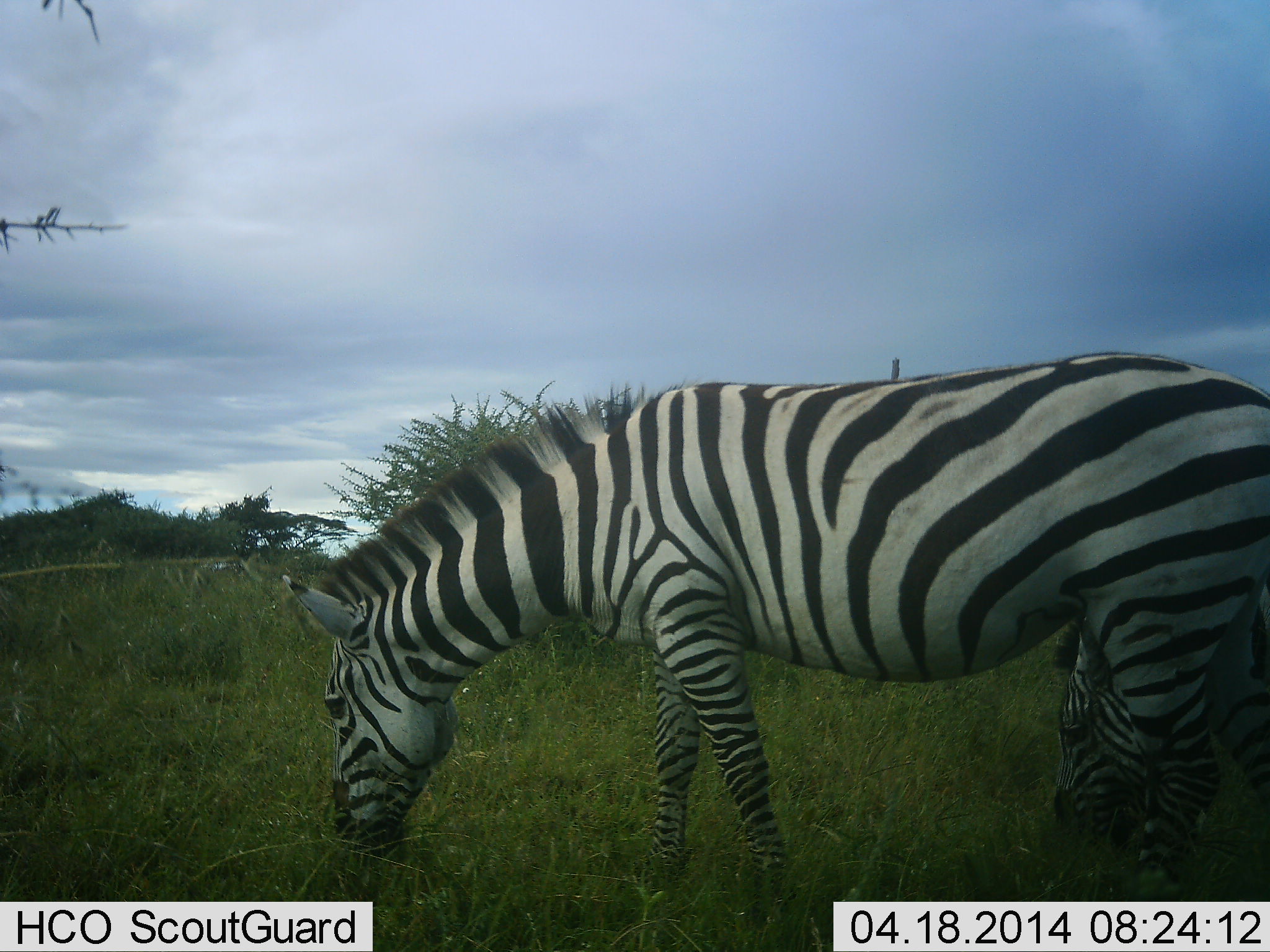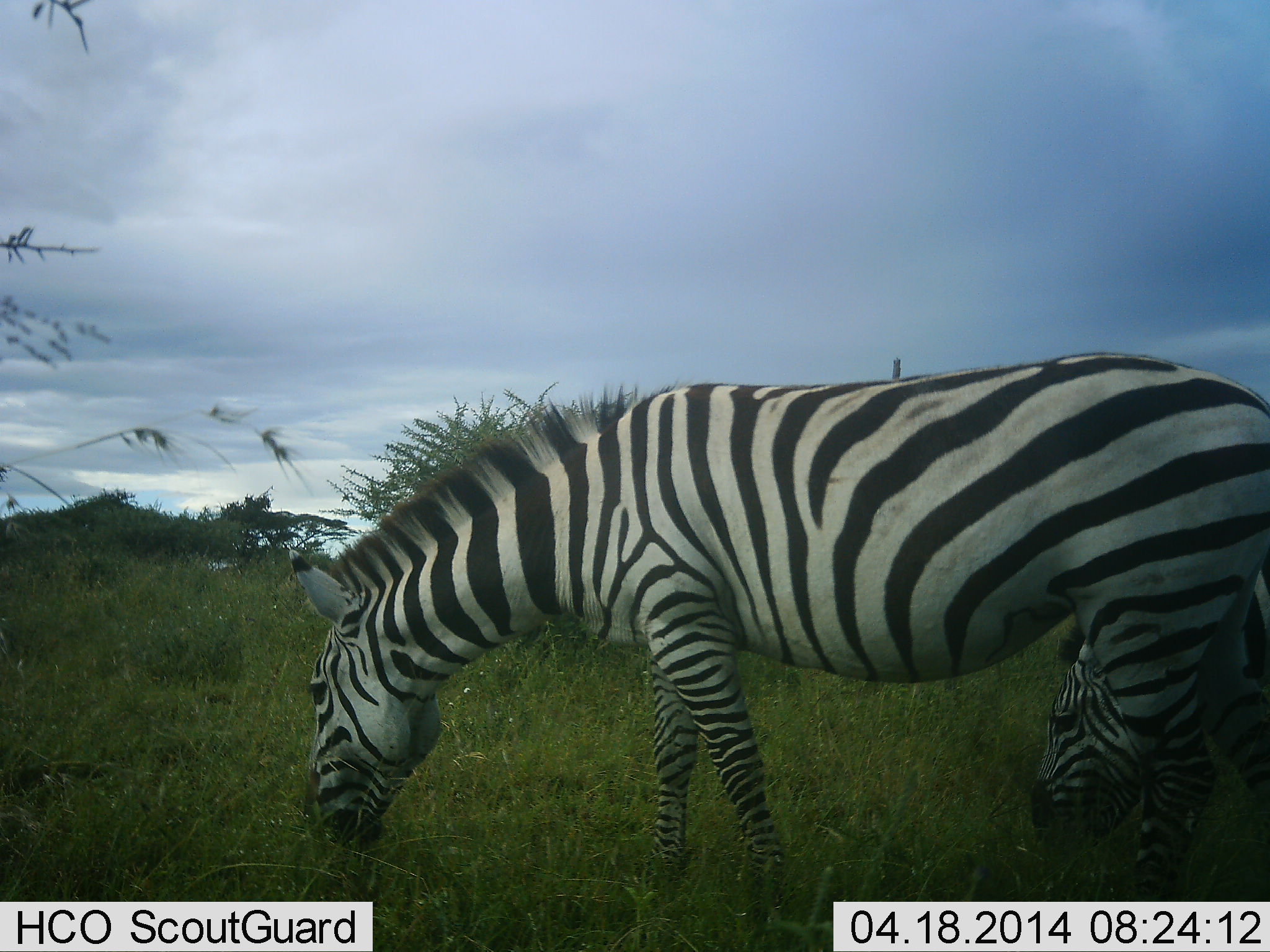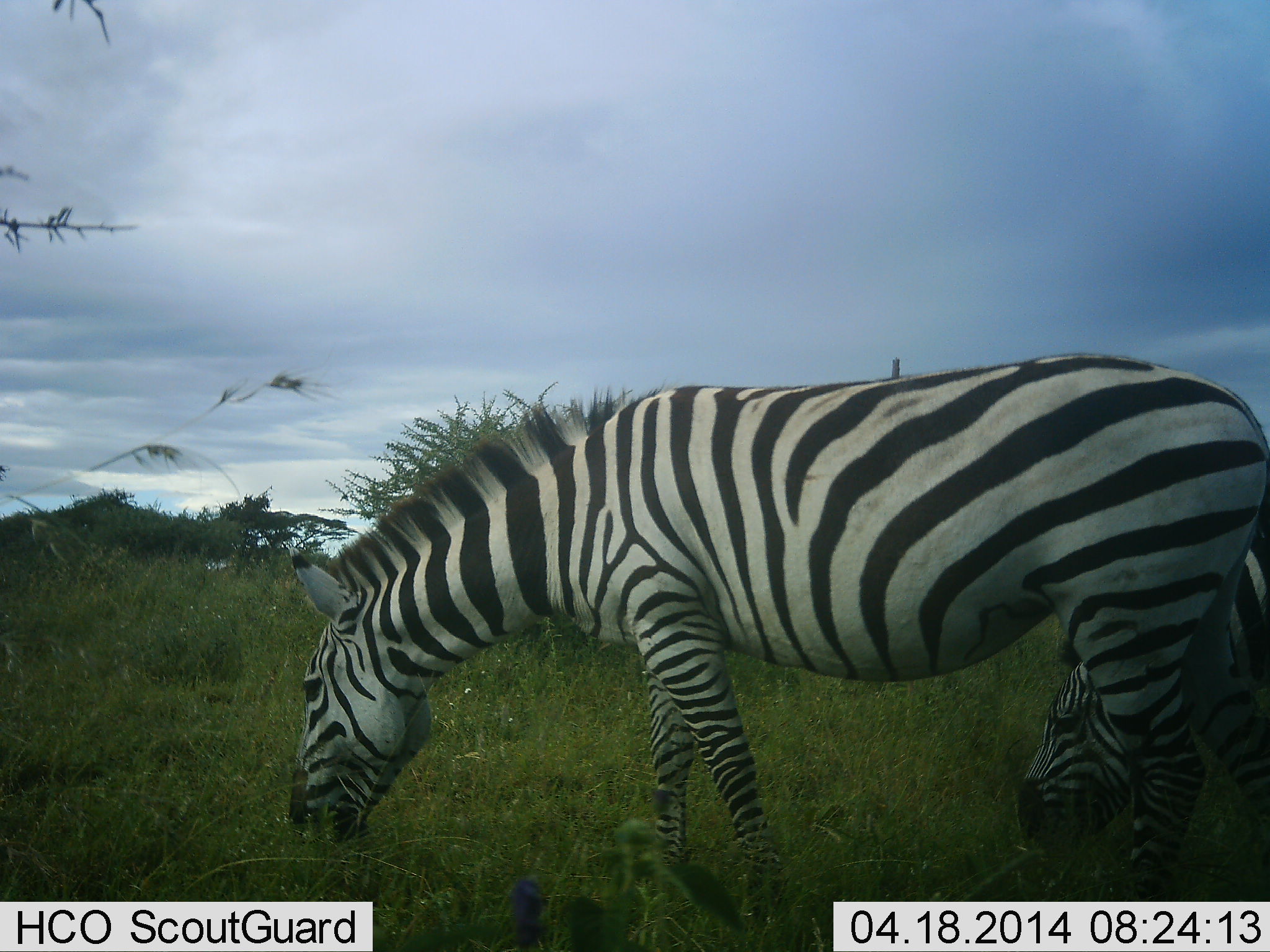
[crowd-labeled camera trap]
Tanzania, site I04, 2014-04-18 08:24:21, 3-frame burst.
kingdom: Animalia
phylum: Chordata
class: Mammalia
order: Perissodactyla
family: Equidae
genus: Equus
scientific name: Equus quagga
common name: plains zebra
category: zebra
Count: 2.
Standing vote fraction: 12%.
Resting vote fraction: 0%.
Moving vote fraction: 2%.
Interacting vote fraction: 0%.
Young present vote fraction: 2%.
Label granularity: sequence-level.